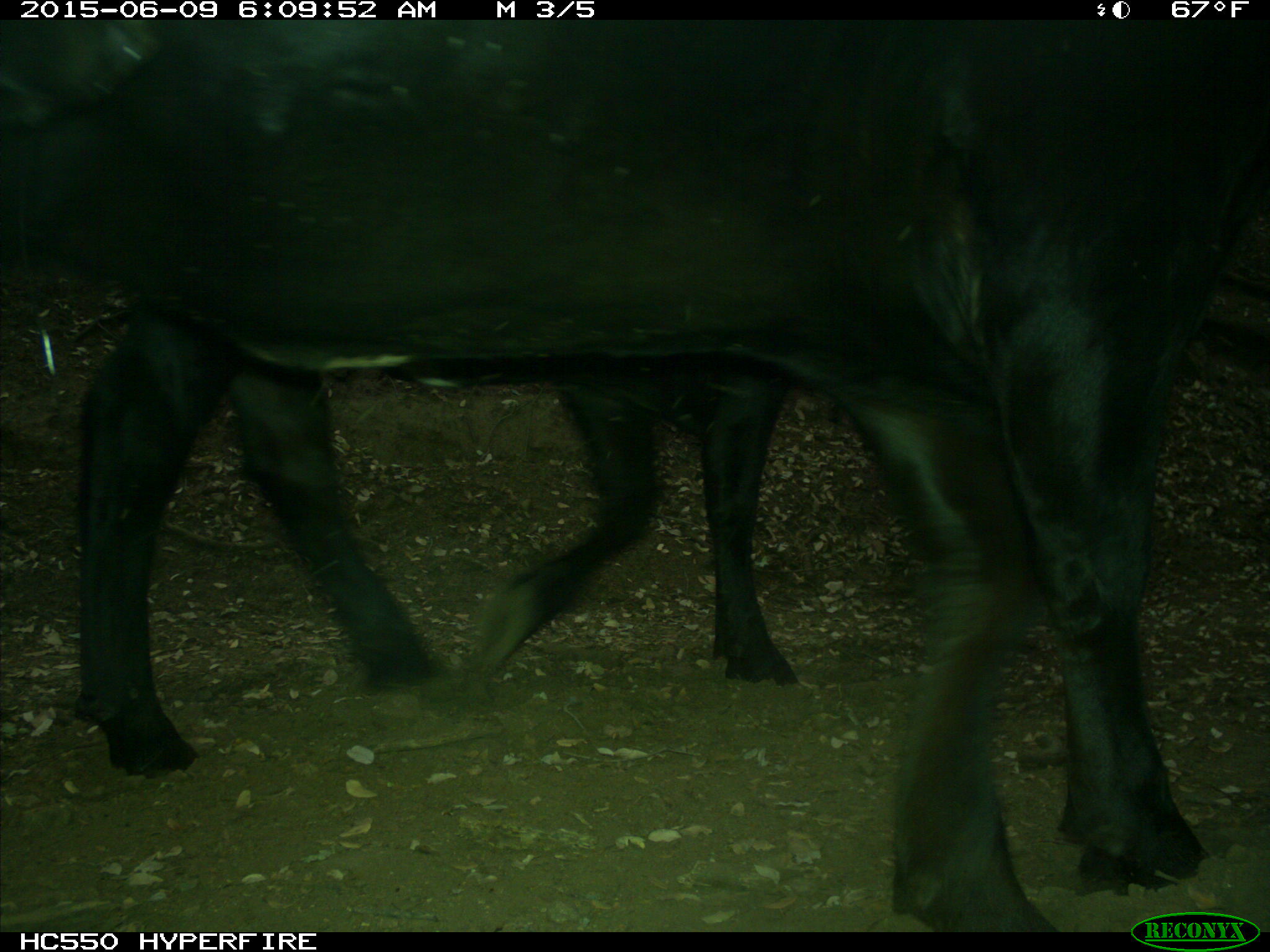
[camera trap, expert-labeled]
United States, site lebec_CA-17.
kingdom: Animalia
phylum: Chordata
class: Mammalia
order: Artiodactyla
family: Bovidae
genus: Bos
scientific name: Bos taurus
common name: domestic cow